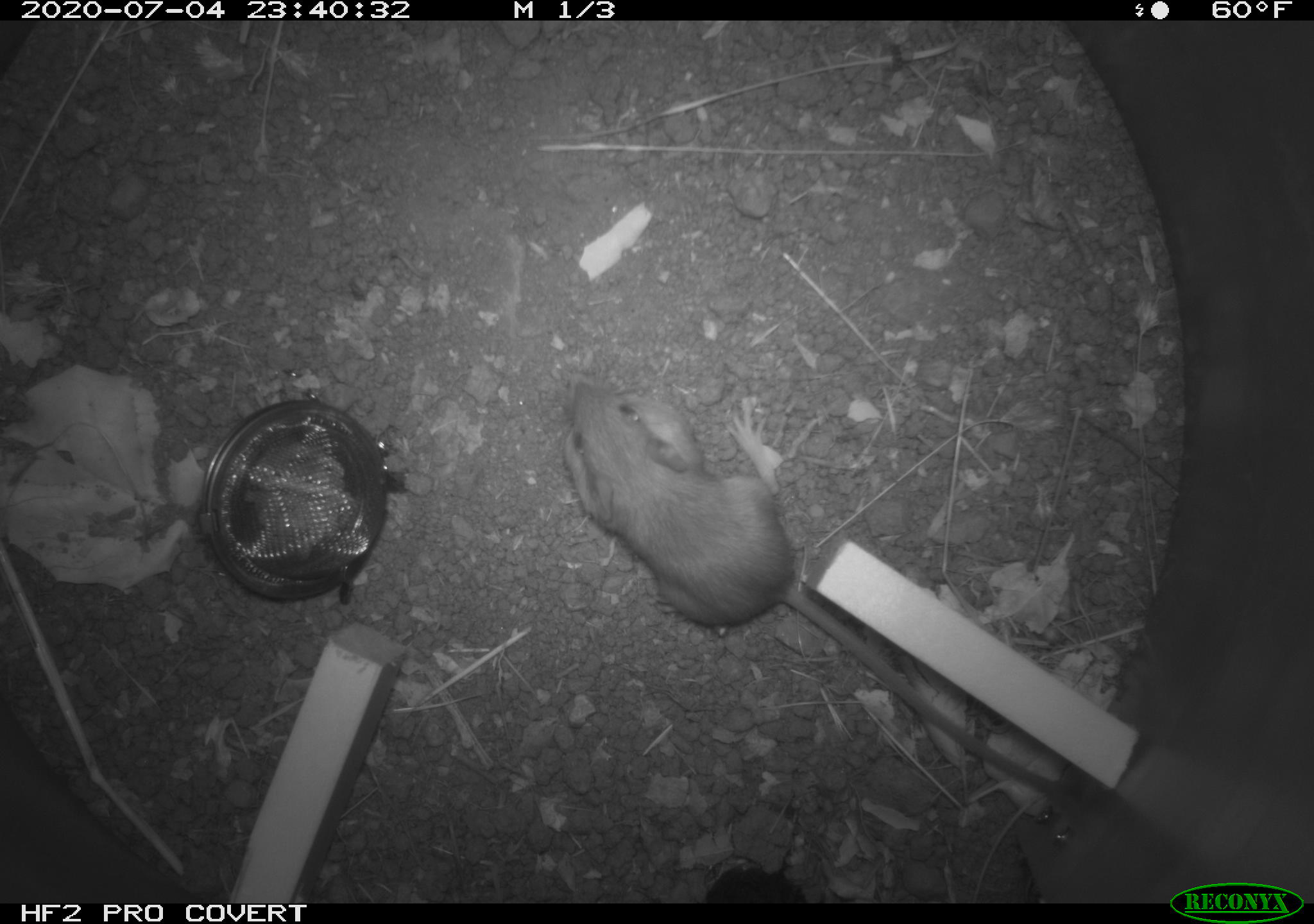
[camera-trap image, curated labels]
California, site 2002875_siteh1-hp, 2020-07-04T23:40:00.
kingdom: Animalia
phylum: Chordata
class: Mammalia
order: Rodentia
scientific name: Rodentia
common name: rodent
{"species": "rodent (Rodentia)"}